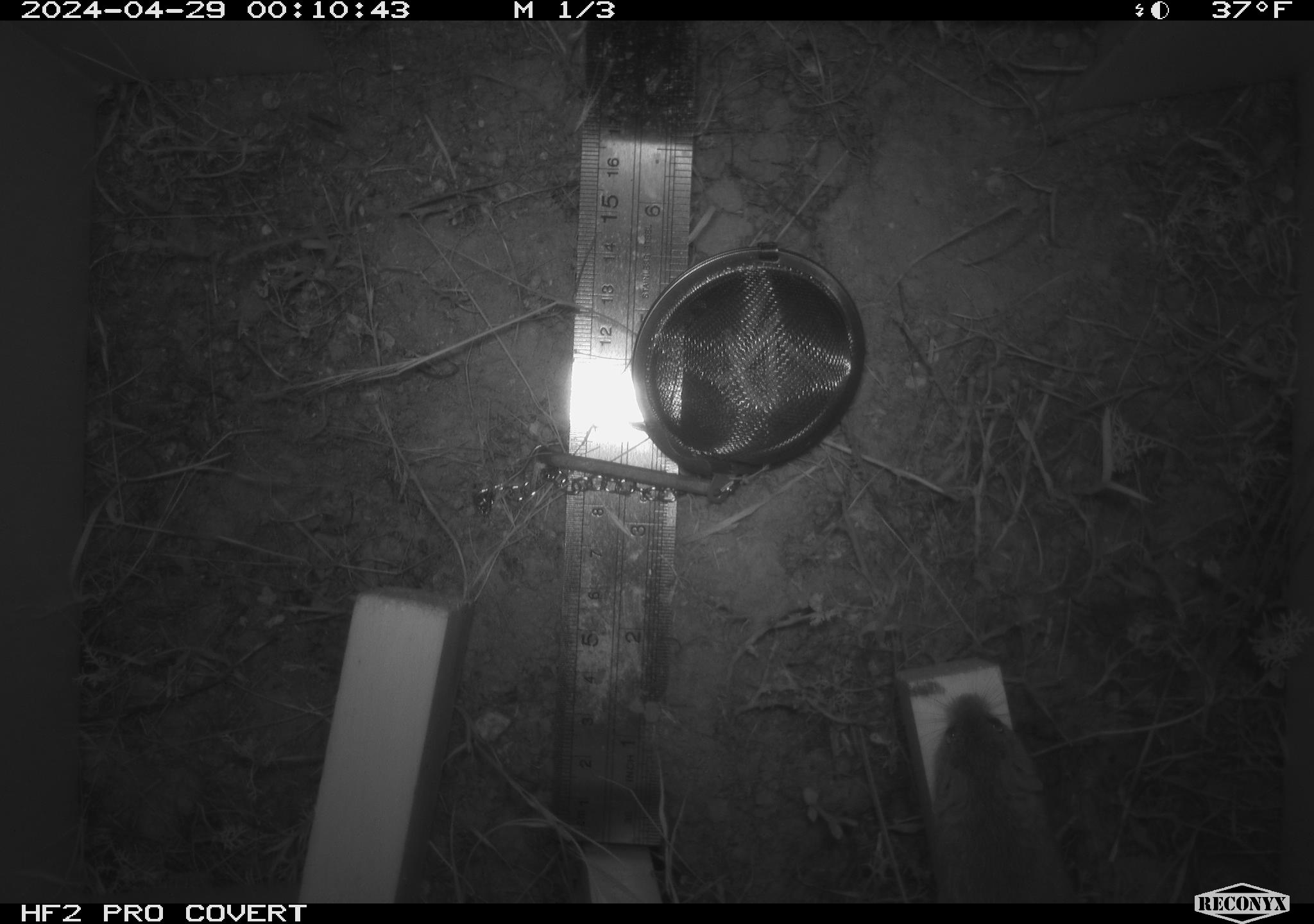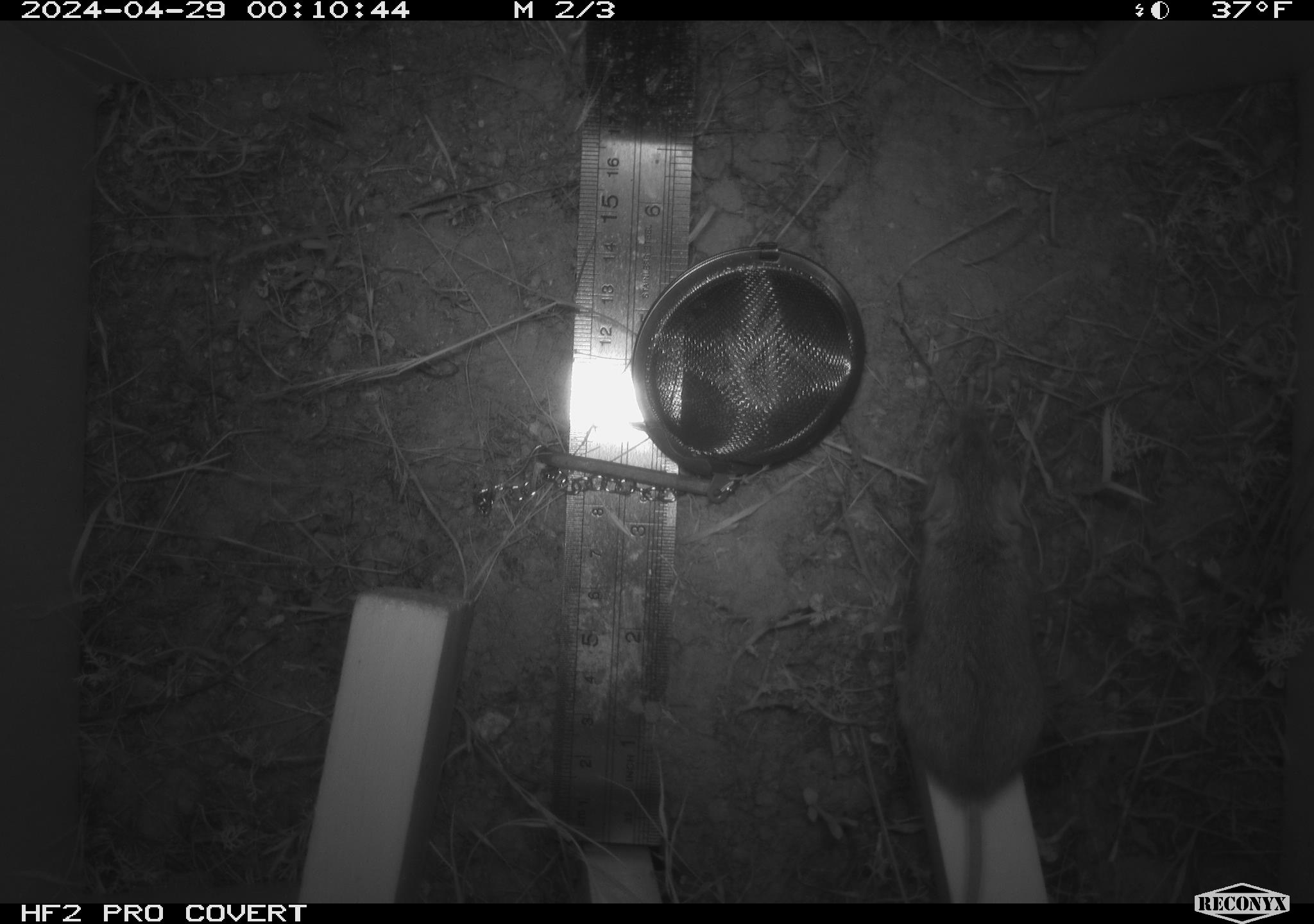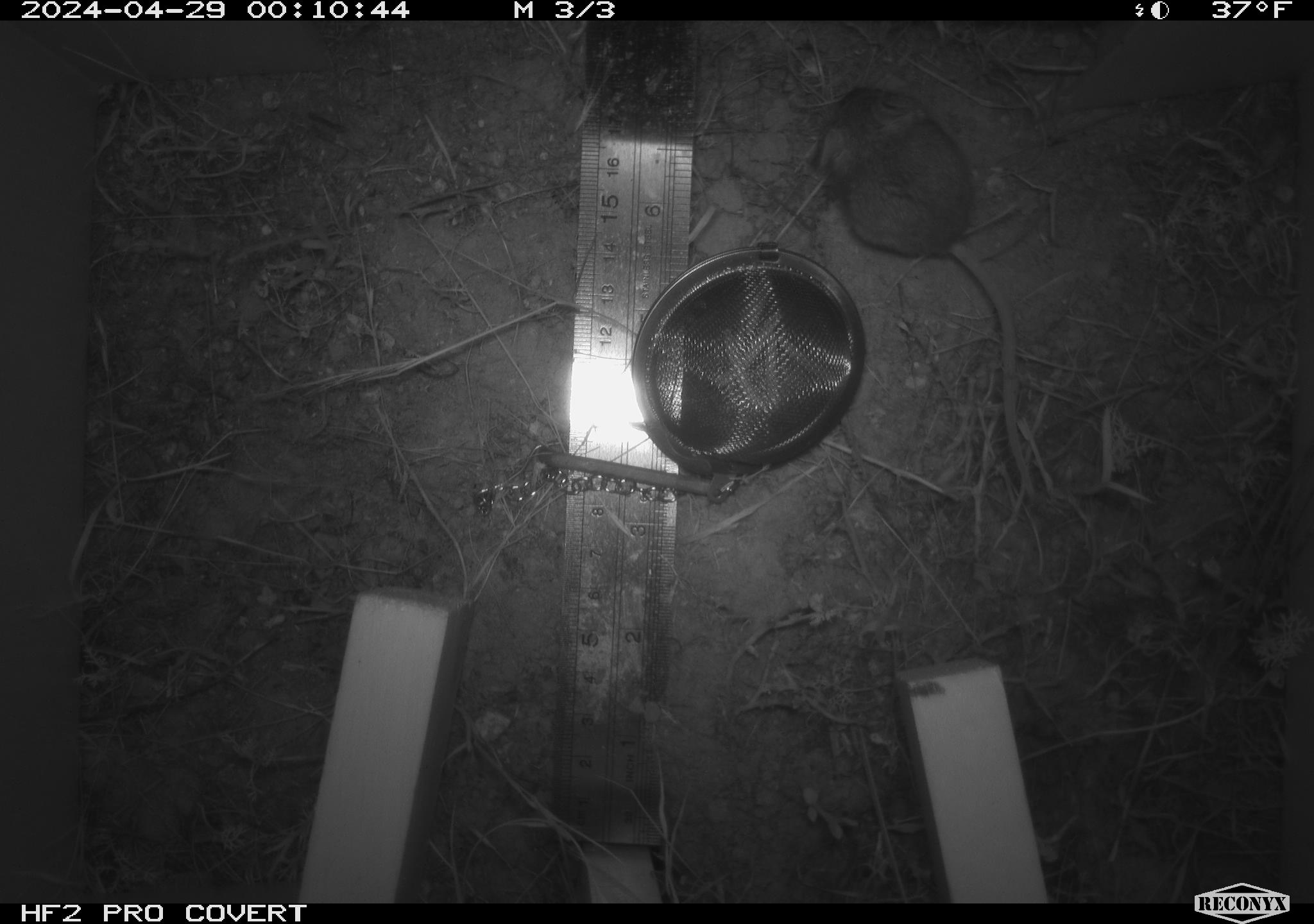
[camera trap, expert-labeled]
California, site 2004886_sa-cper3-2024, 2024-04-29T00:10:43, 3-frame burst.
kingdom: Animalia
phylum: Chordata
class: Mammalia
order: Rodentia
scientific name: Rodentia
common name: rodent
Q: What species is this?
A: Rodent (Rodentia).